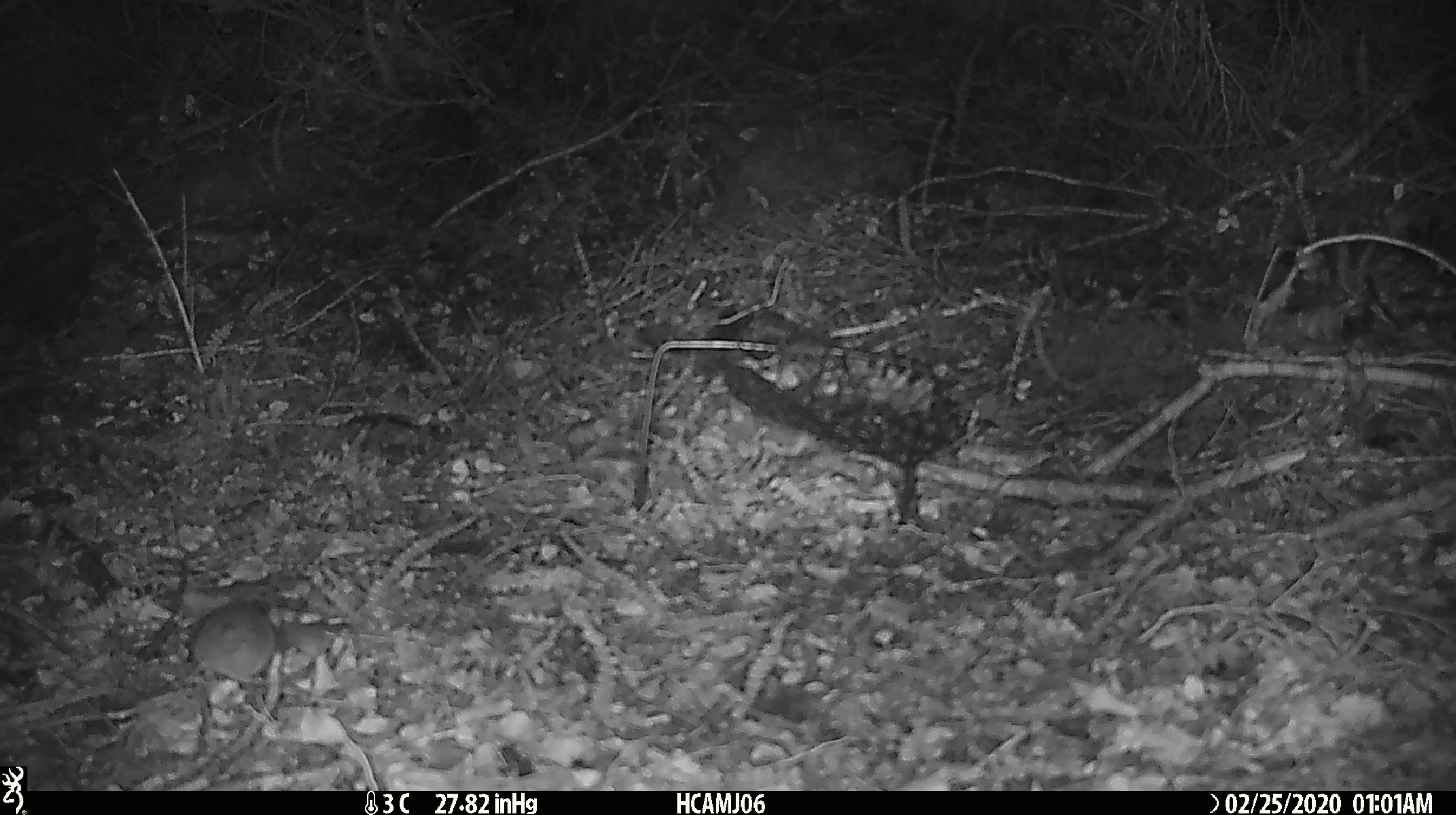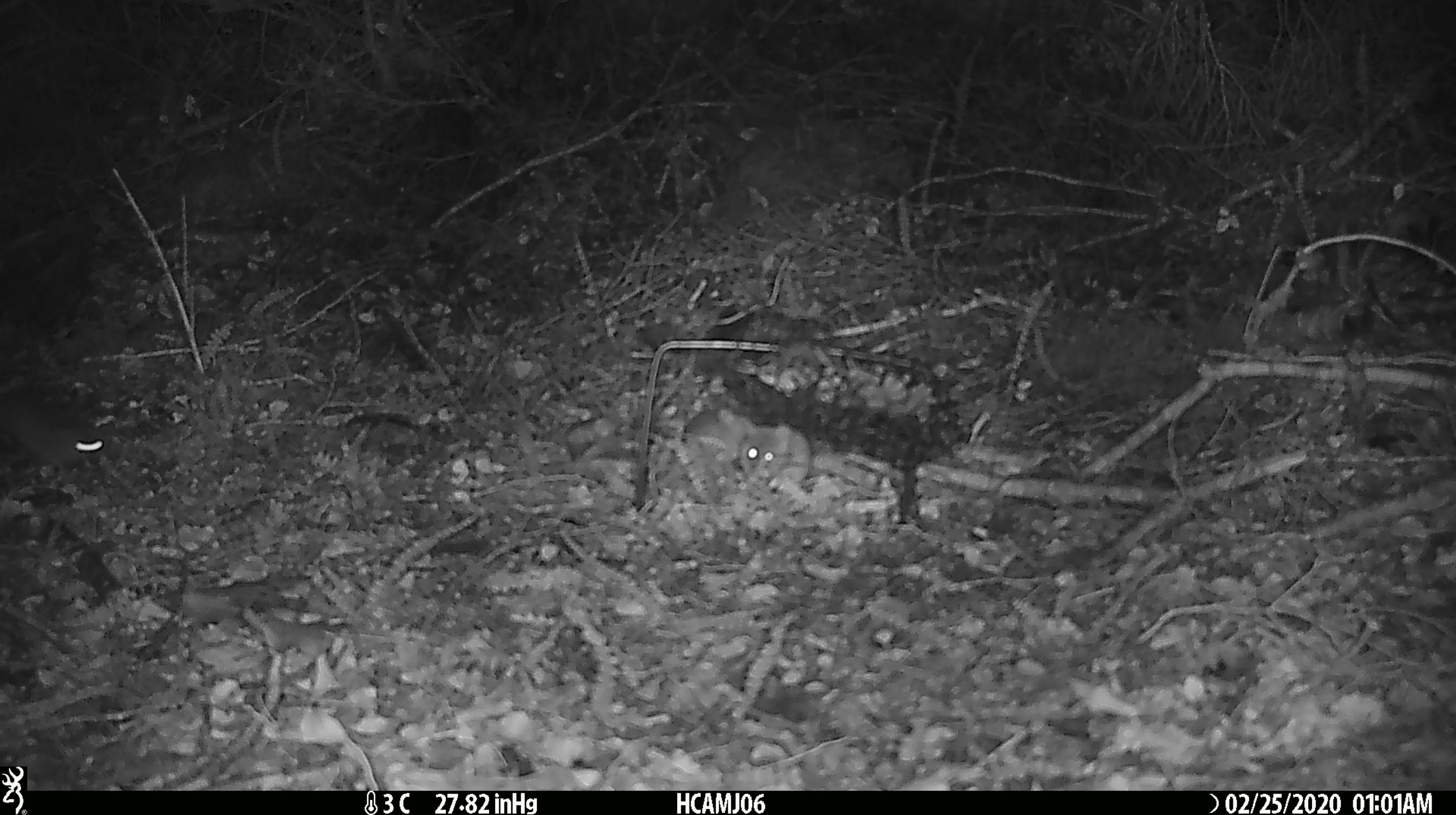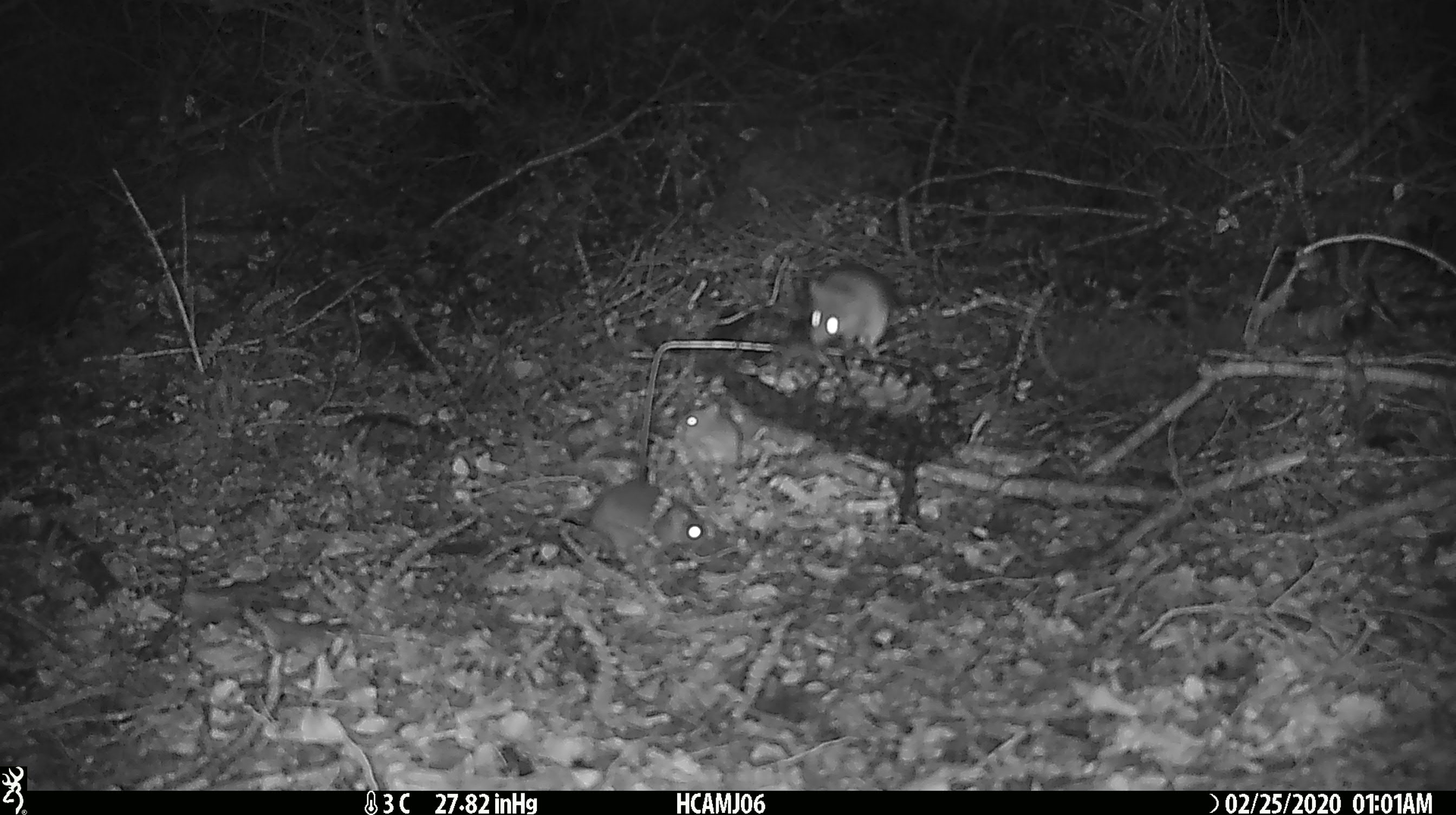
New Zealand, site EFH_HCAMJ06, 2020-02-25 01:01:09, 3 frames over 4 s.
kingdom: Animalia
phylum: Chordata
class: Mammalia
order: Rodentia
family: Muridae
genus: Mus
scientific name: Mus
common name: mouse